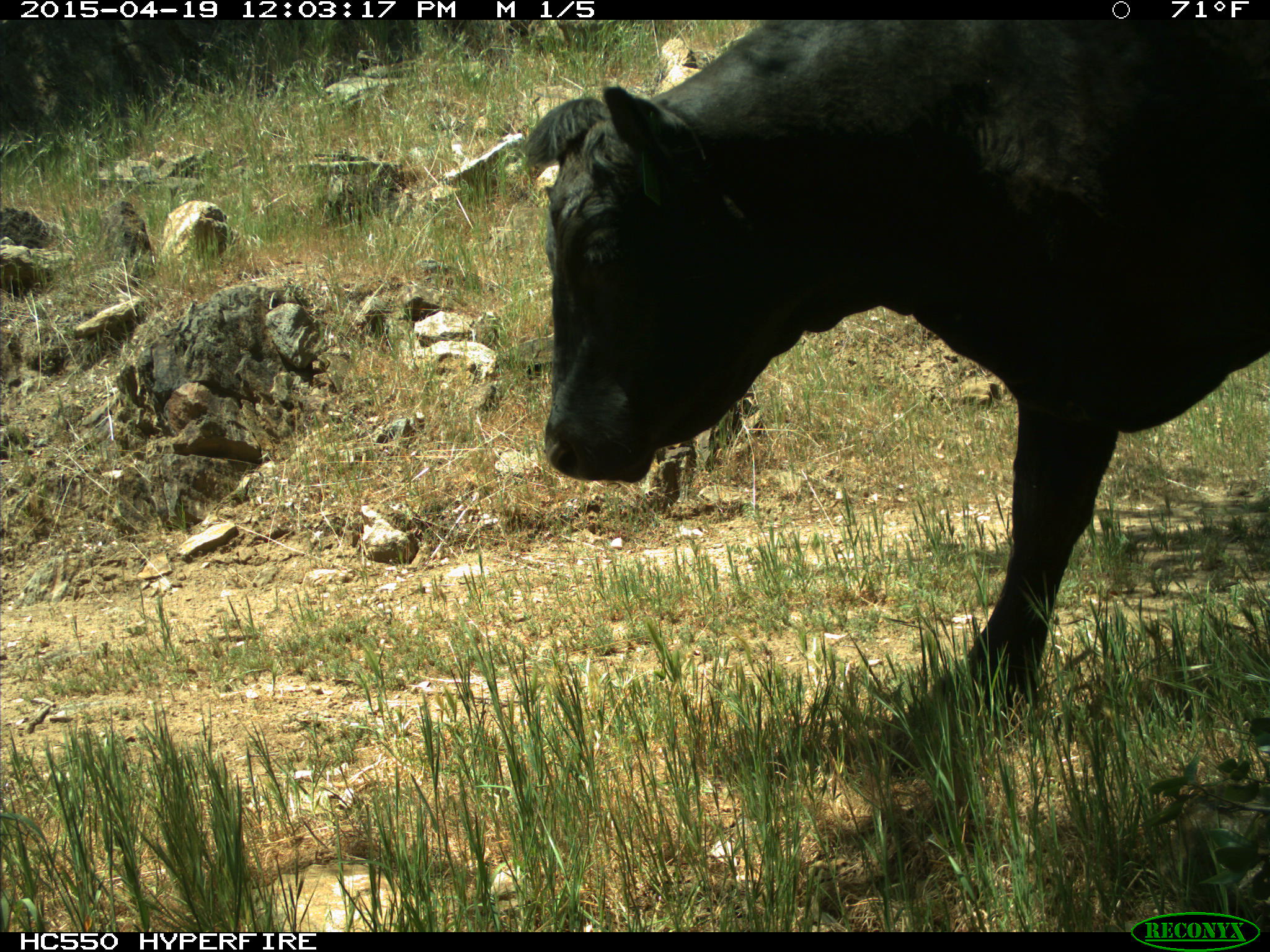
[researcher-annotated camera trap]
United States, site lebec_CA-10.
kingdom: Animalia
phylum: Chordata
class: Mammalia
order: Artiodactyla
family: Bovidae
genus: Bos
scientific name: Bos taurus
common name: domestic cow